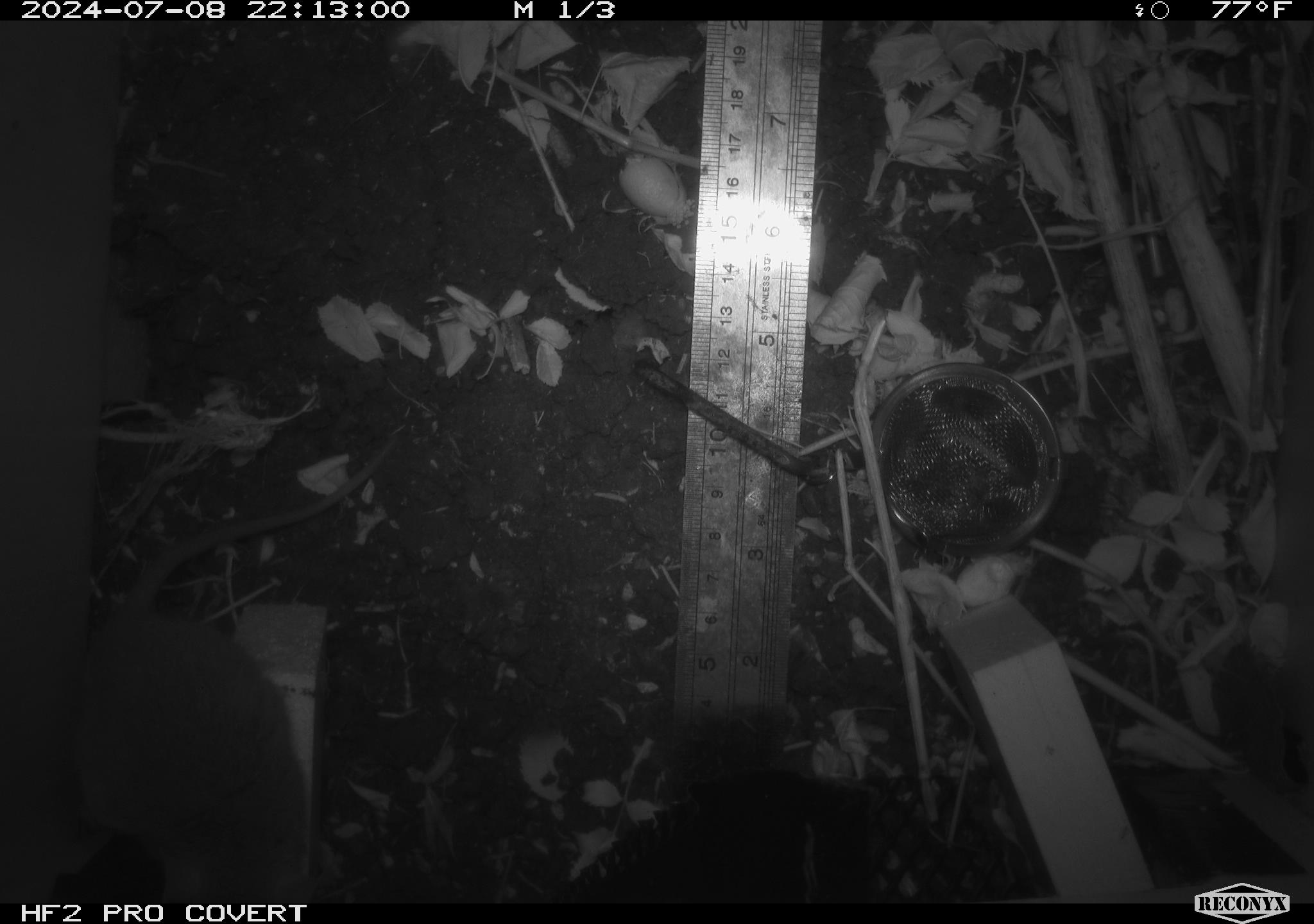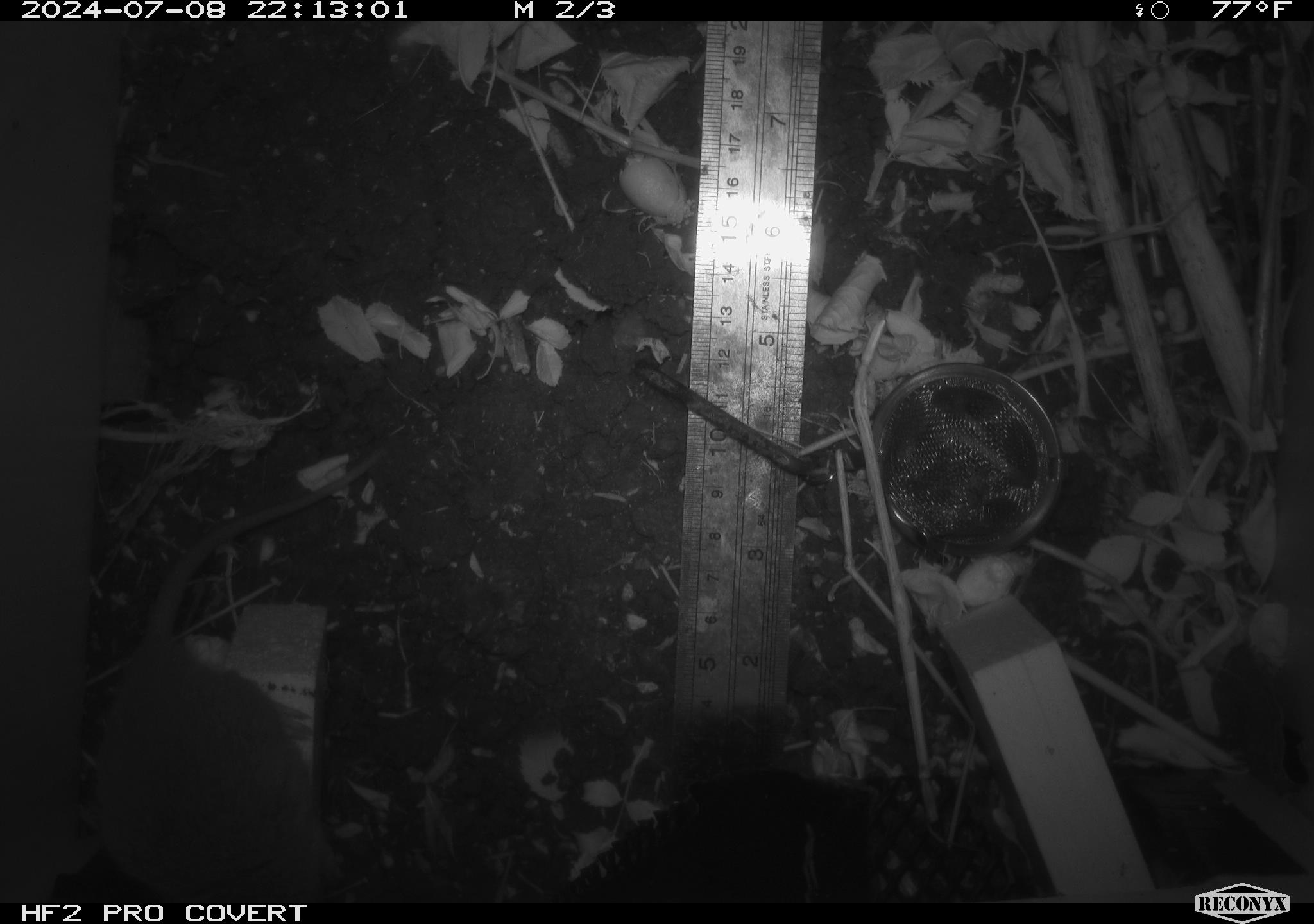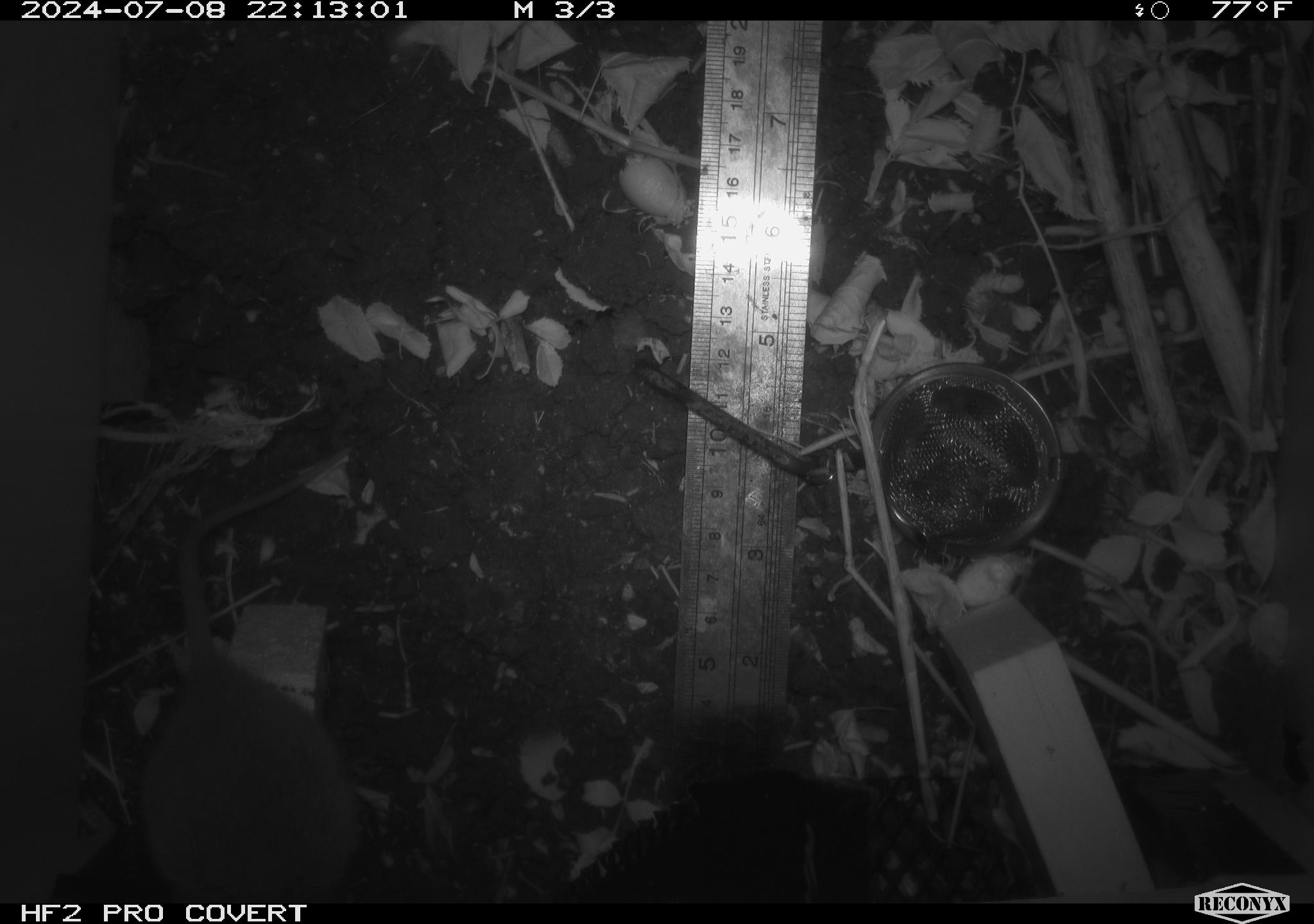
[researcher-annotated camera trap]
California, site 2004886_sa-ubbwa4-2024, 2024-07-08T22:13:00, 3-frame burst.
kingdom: Animalia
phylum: Chordata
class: Mammalia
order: Rodentia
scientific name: Rodentia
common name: woodrat or rat or mouse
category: woodrat or rat or mouse species